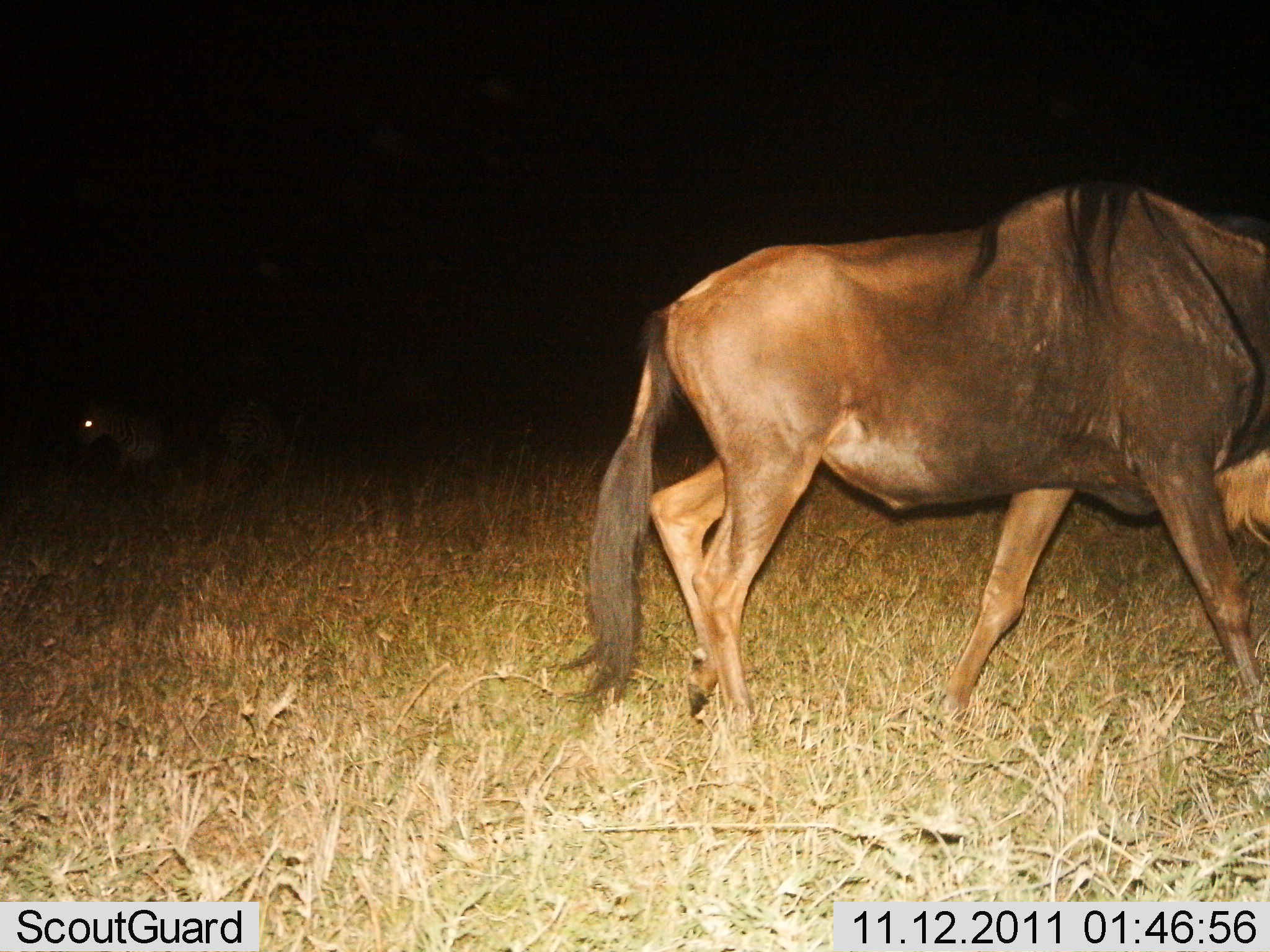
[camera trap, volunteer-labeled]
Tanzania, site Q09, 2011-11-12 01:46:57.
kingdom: Animalia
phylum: Chordata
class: Mammalia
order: Artiodactyla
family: Bovidae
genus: Connochaetes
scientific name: Connochaetes taurinus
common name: blue wildebeest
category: wildebeest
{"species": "wildebeest (blue wildebeest) (Connochaetes taurinus)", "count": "1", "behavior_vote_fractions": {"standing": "17%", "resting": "9%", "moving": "78%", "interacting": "0%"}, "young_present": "0%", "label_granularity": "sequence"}